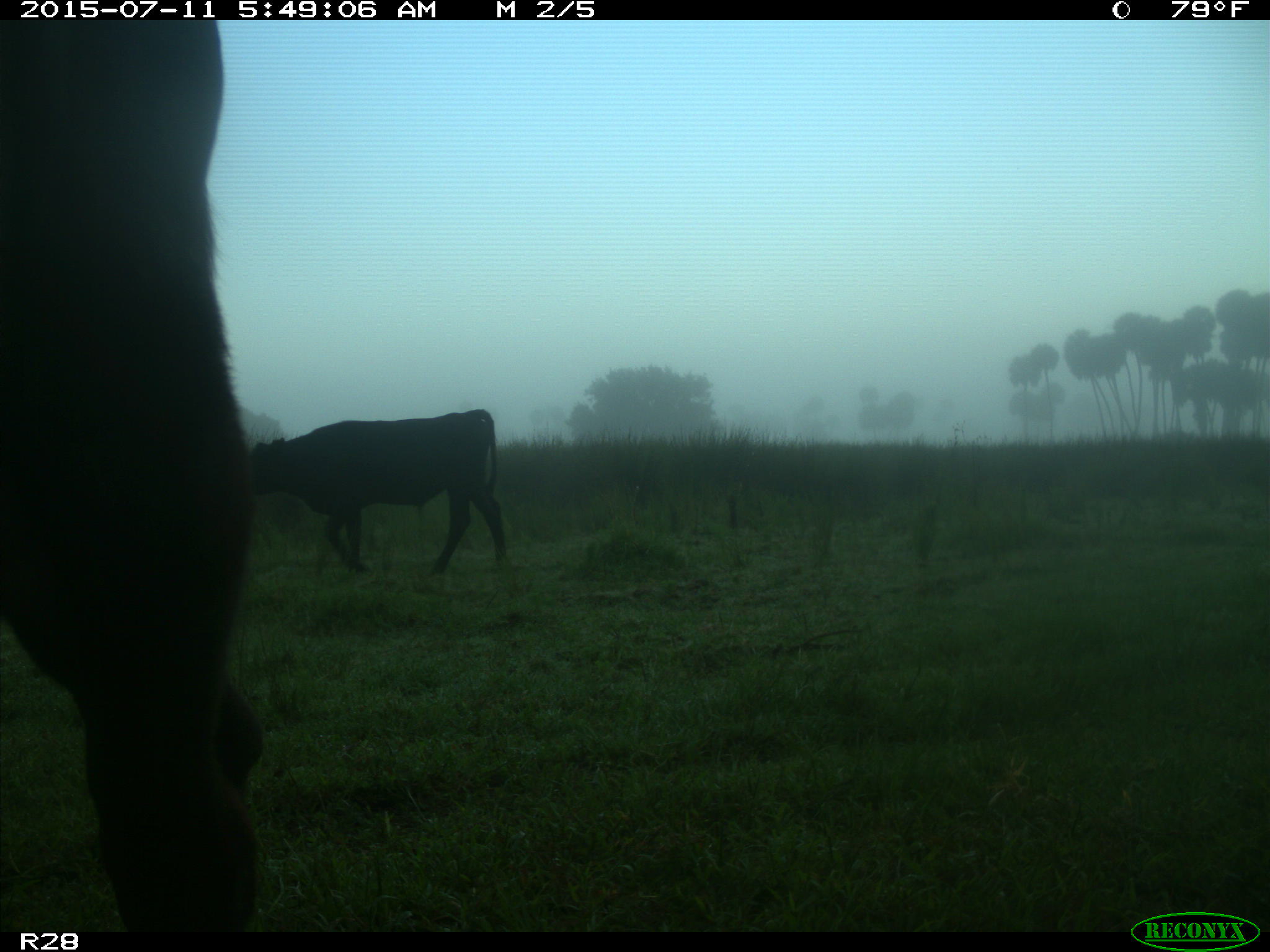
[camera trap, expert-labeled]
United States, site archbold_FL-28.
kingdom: Animalia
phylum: Chordata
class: Mammalia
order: Artiodactyla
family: Bovidae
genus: Bos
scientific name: Bos taurus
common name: domestic cow